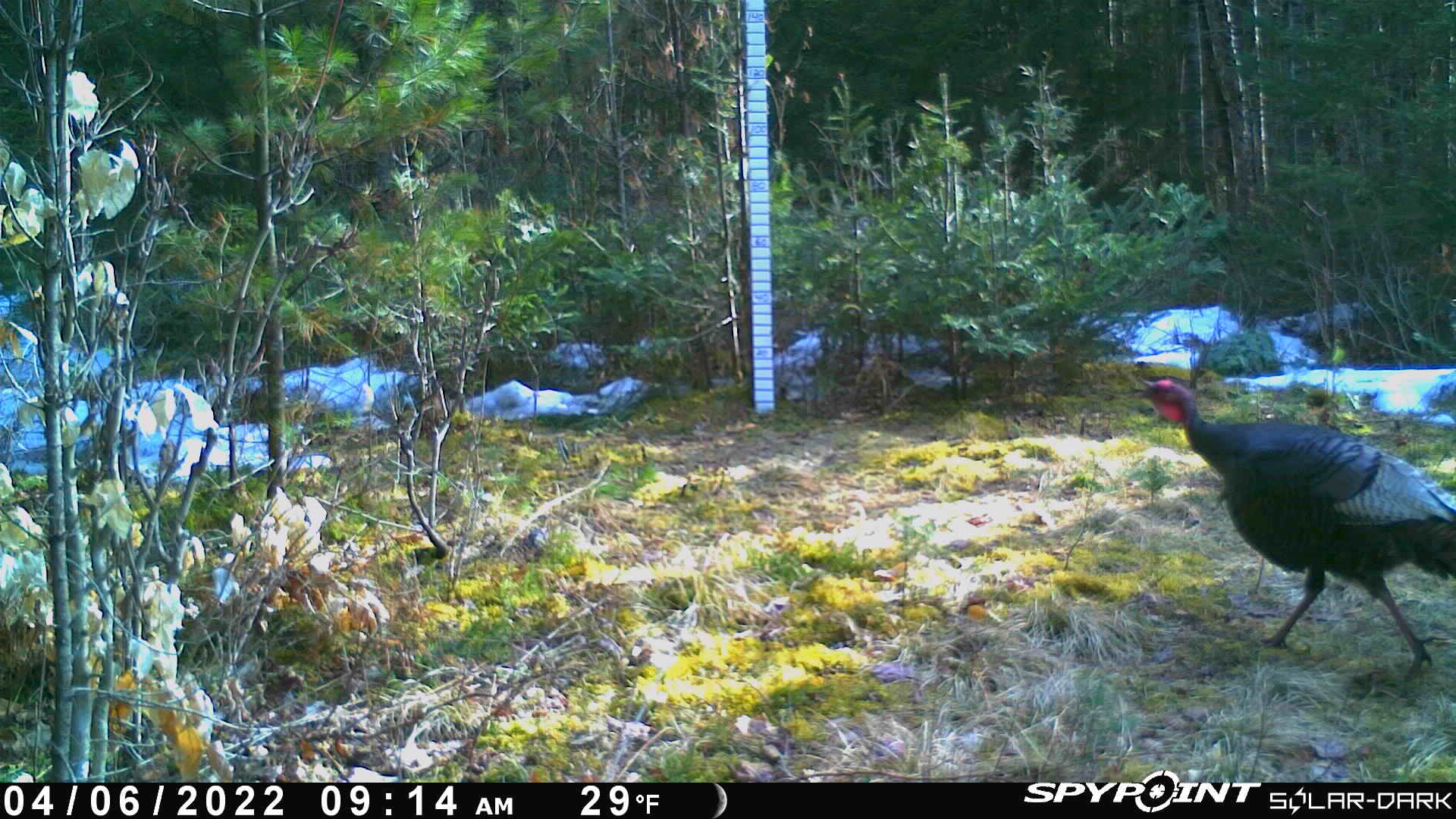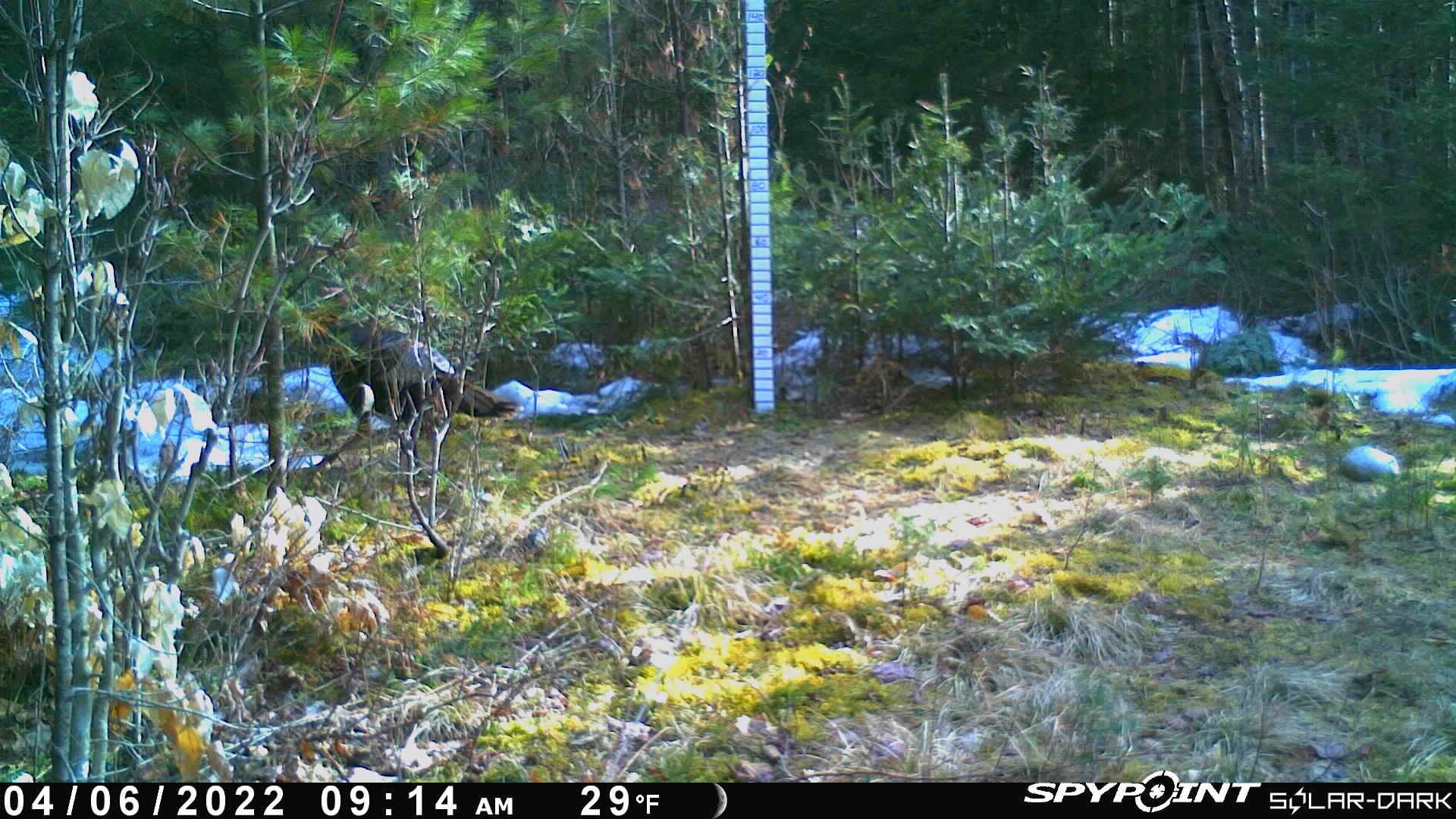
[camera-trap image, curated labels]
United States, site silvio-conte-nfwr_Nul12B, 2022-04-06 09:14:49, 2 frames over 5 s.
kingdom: Animalia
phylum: Chordata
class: Aves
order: Galliformes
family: Phasianidae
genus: Meleagris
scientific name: Meleagris gallopavo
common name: wild turkey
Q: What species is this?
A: Wild turkey (Meleagris gallopavo).